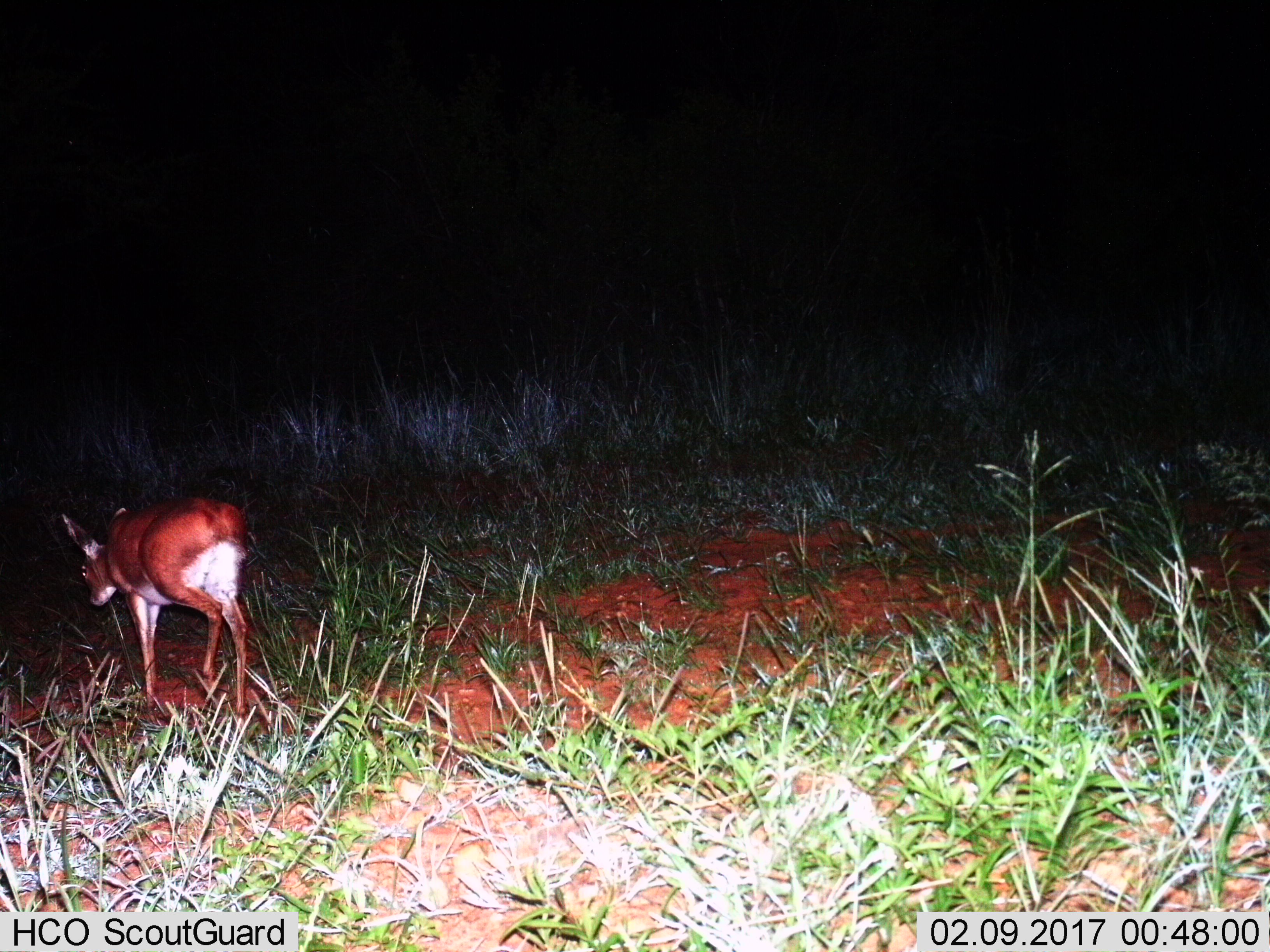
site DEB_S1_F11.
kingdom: Animalia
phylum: Chordata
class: Mammalia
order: Artiodactyla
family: Bovidae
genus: Raphicerus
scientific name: Raphicerus campestris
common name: steenbok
Steenbok (Raphicerus campestris), count 1. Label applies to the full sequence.